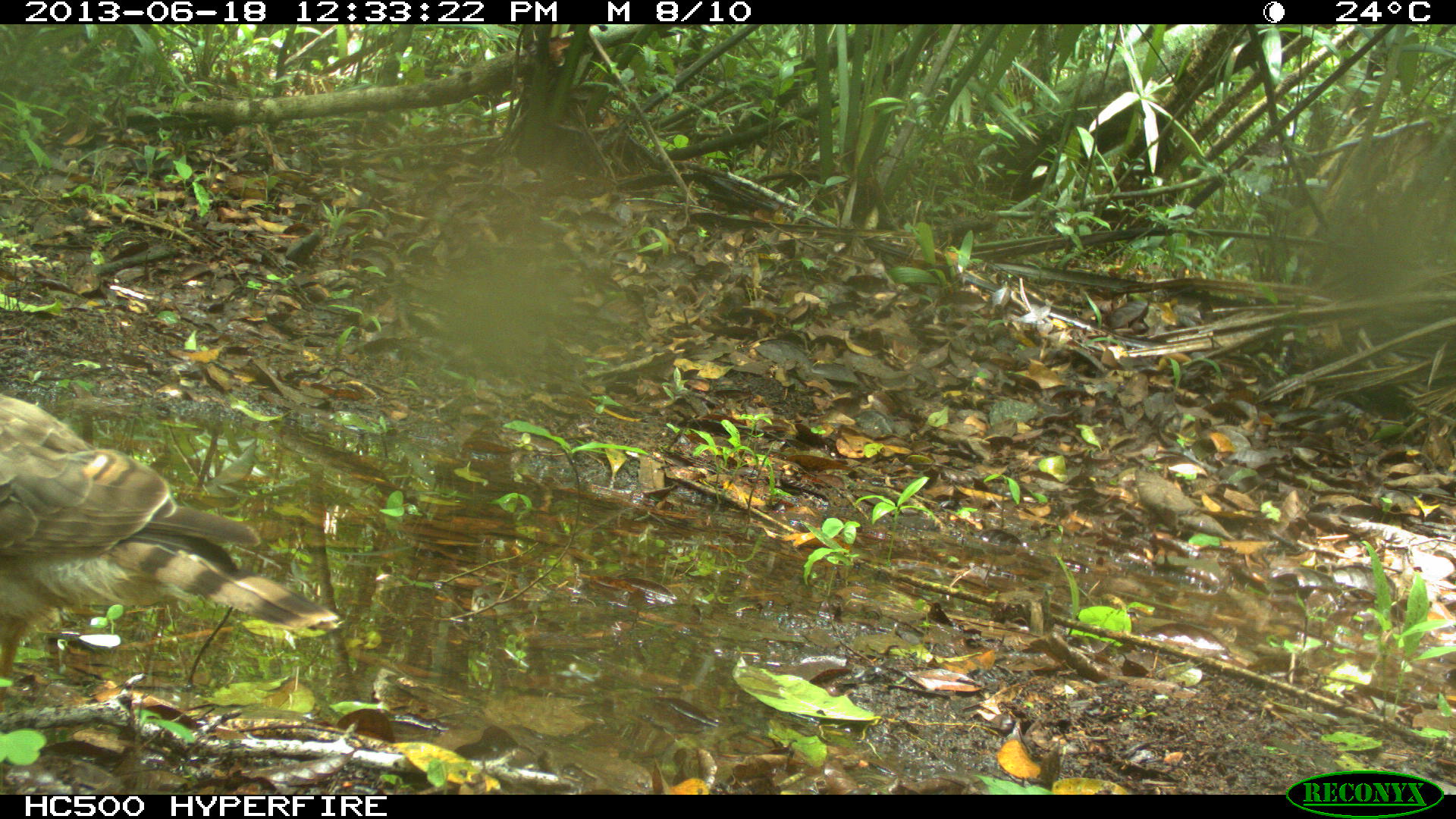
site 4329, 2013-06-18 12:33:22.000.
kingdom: Animalia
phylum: Chordata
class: Aves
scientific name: Aves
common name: birds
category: unknown raptor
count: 1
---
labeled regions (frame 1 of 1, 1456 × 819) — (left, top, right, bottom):
unknown raptor: (0, 394, 337, 704)